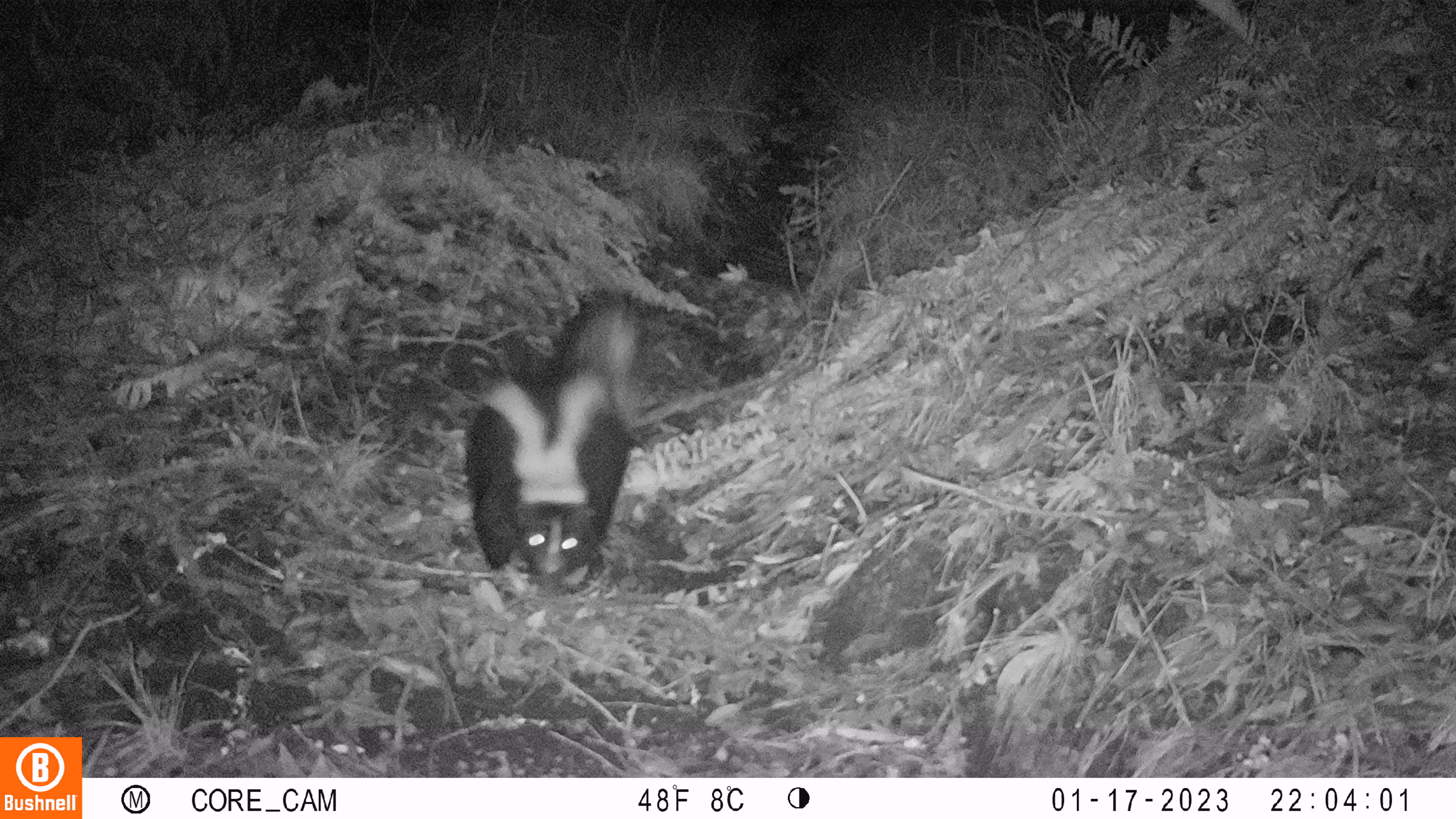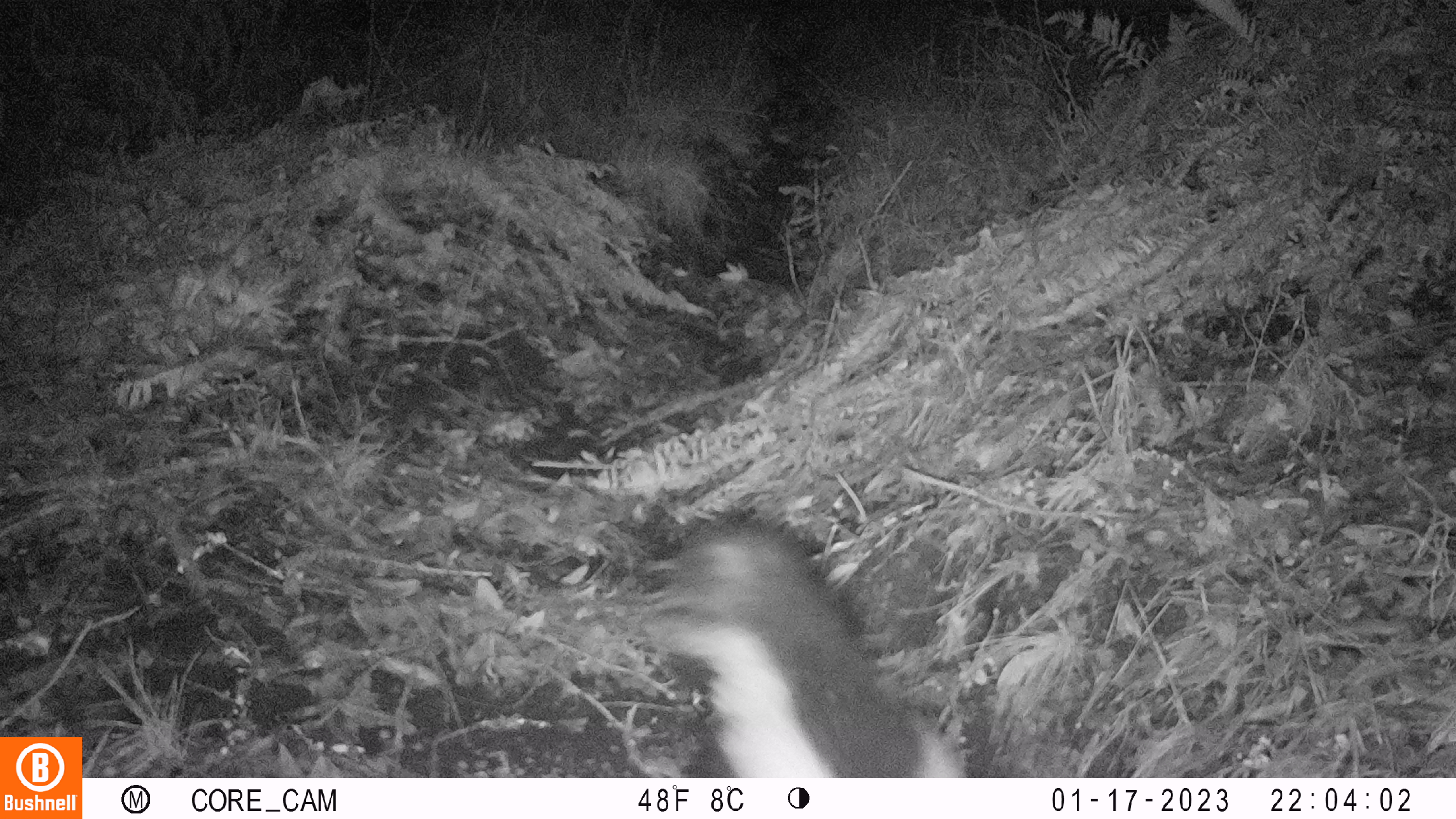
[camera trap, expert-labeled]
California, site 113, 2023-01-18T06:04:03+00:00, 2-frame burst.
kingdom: Animalia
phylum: Chordata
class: Mammalia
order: Carnivora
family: Mephitidae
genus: Mephitis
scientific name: Mephitis mephitis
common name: striped skunk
Striped skunk (Mephitis mephitis).